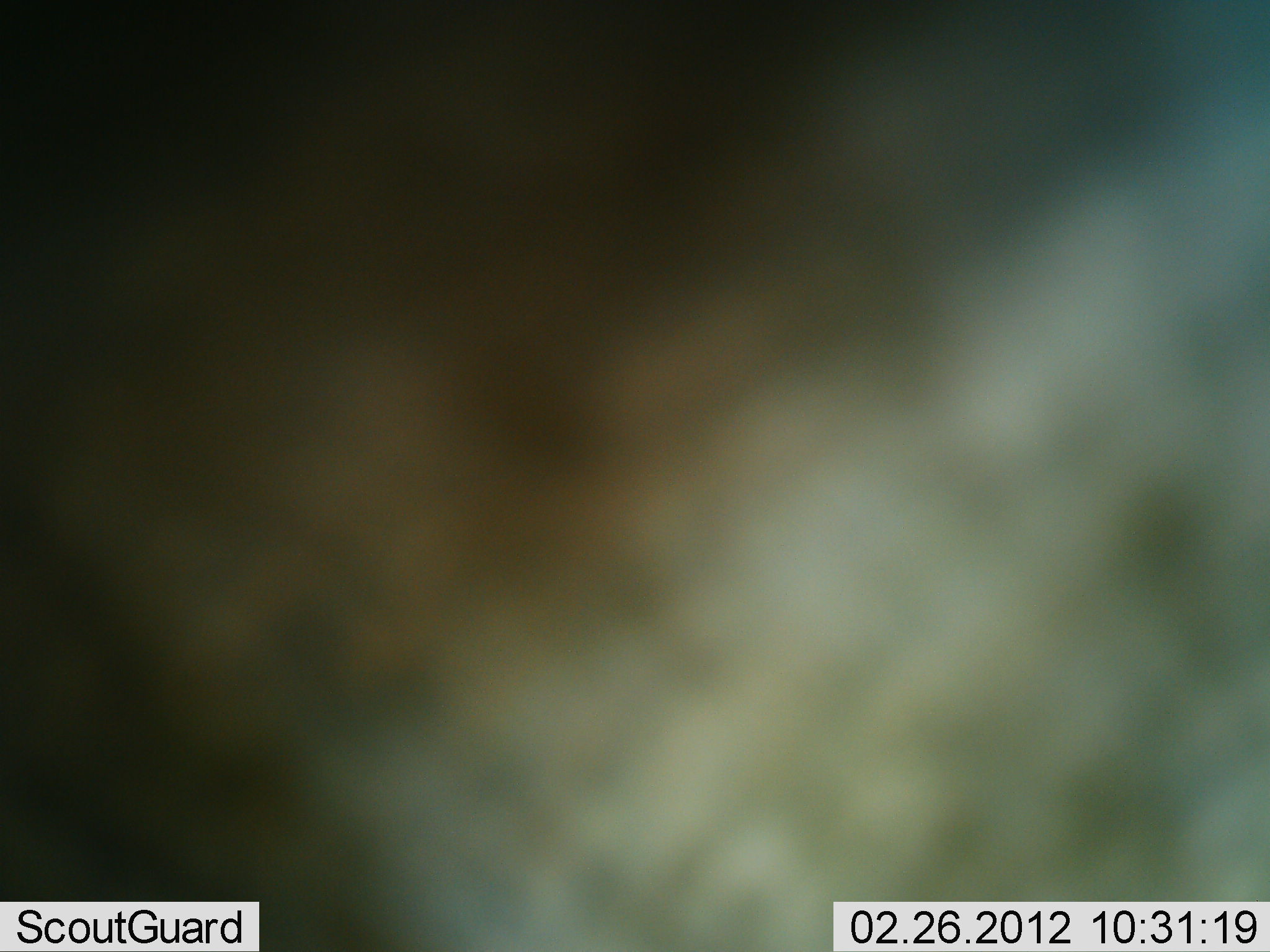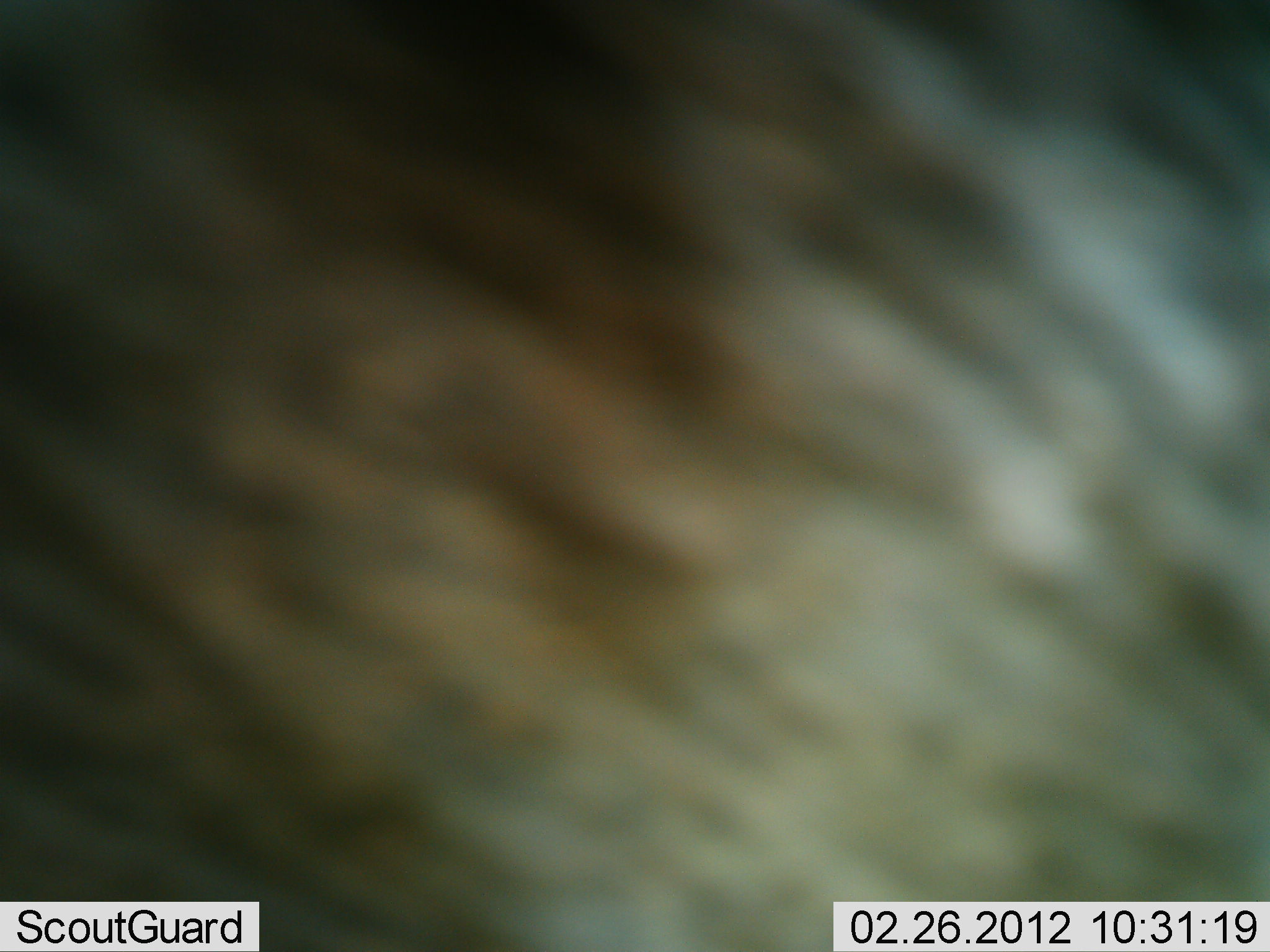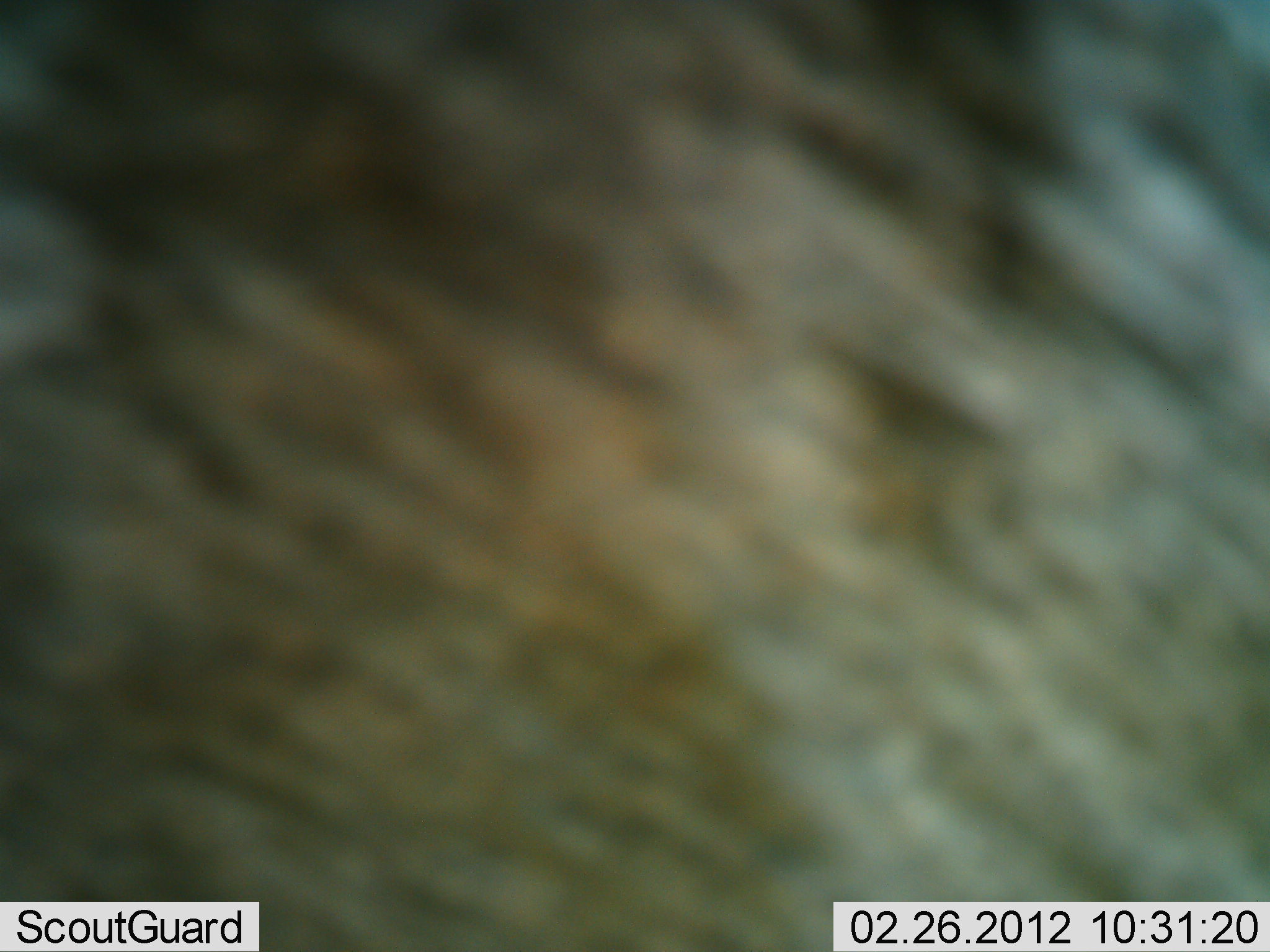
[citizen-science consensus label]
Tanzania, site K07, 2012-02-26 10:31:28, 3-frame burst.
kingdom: Animalia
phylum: Chordata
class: Mammalia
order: Artiodactyla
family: Bovidae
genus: Connochaetes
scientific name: Connochaetes taurinus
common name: blue wildebeest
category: wildebeest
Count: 1.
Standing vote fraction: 75%.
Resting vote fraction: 25%.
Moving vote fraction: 0%.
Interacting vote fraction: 0%.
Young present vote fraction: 0%.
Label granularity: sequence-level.